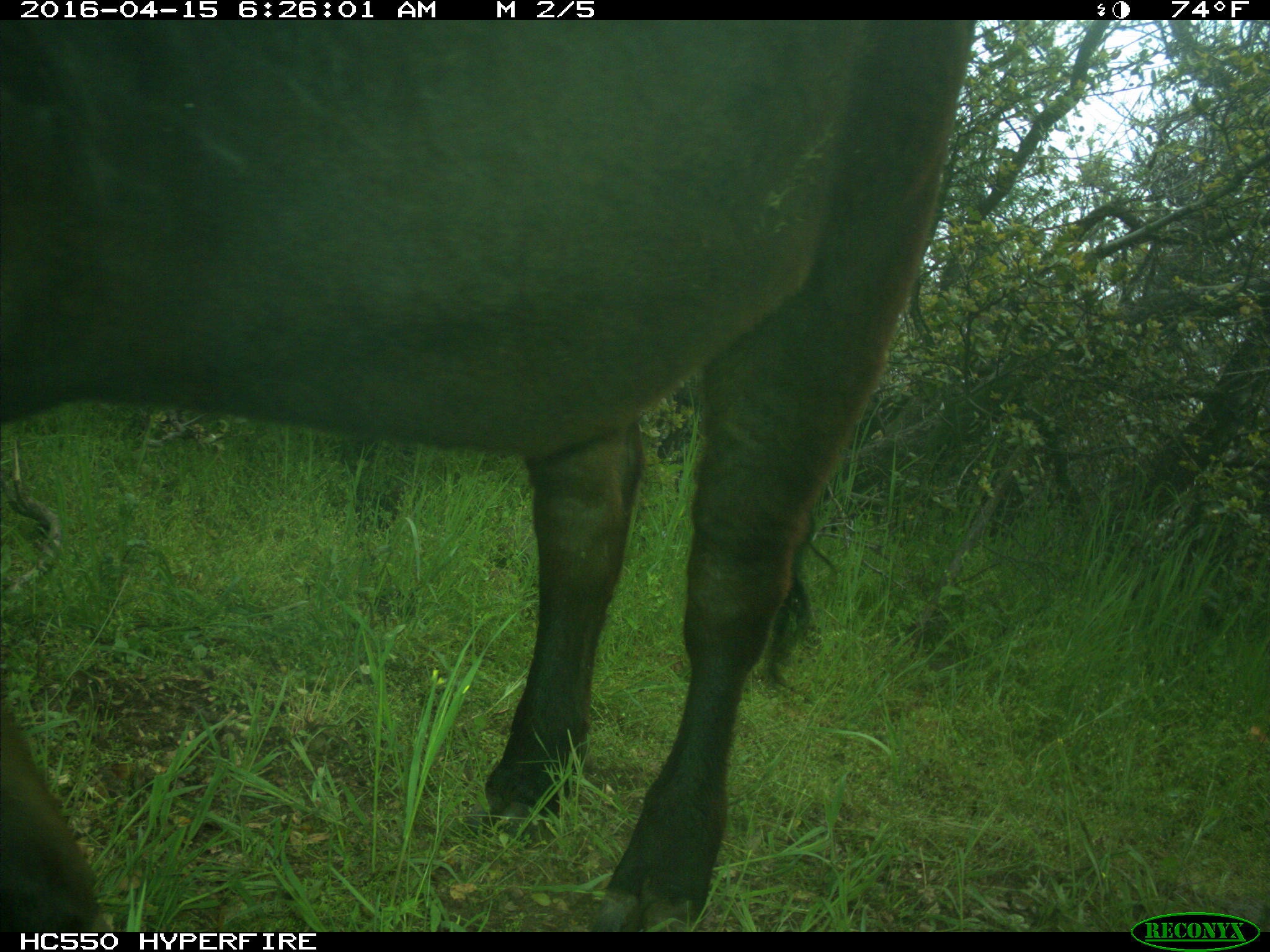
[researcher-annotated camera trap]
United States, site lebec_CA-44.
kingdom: Animalia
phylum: Chordata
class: Mammalia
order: Artiodactyla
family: Bovidae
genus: Bos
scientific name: Bos taurus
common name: domestic cow